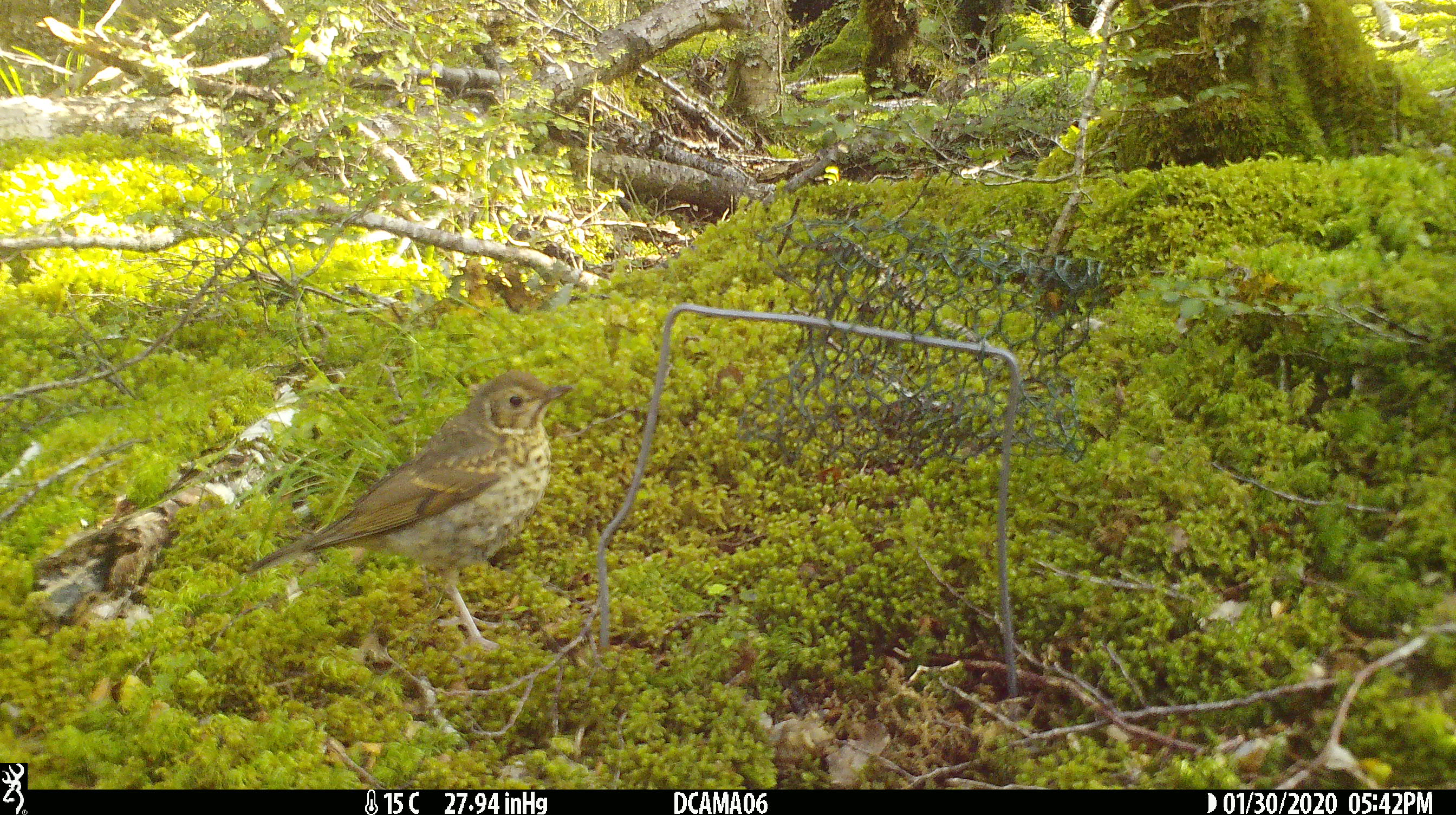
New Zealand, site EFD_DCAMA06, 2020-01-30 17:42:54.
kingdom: Animalia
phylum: Chordata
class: Aves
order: Passeriformes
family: Turdidae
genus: Turdus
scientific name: Turdus philomelos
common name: song thrush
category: thrush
Thrush (song thrush) (Turdus philomelos).